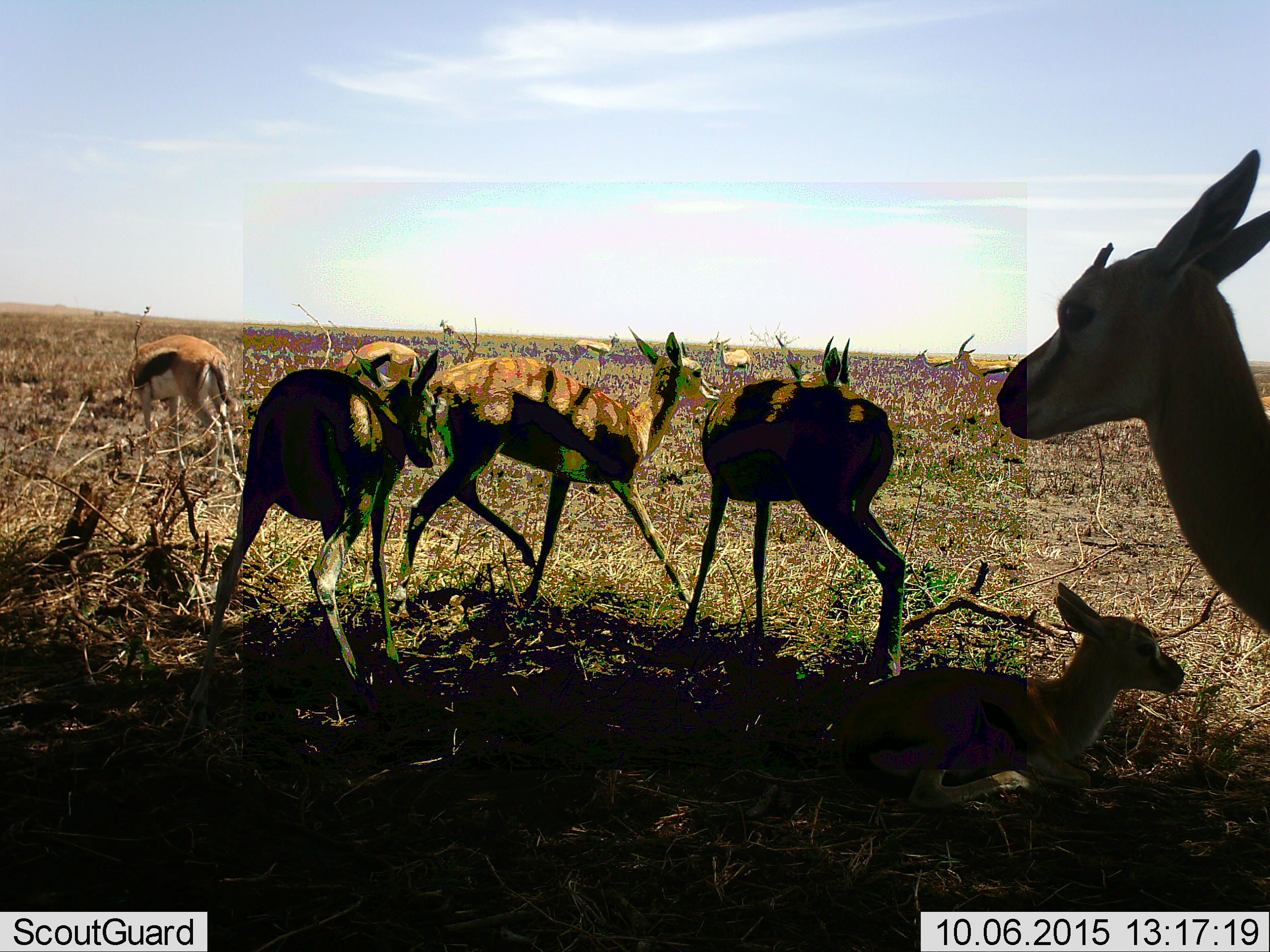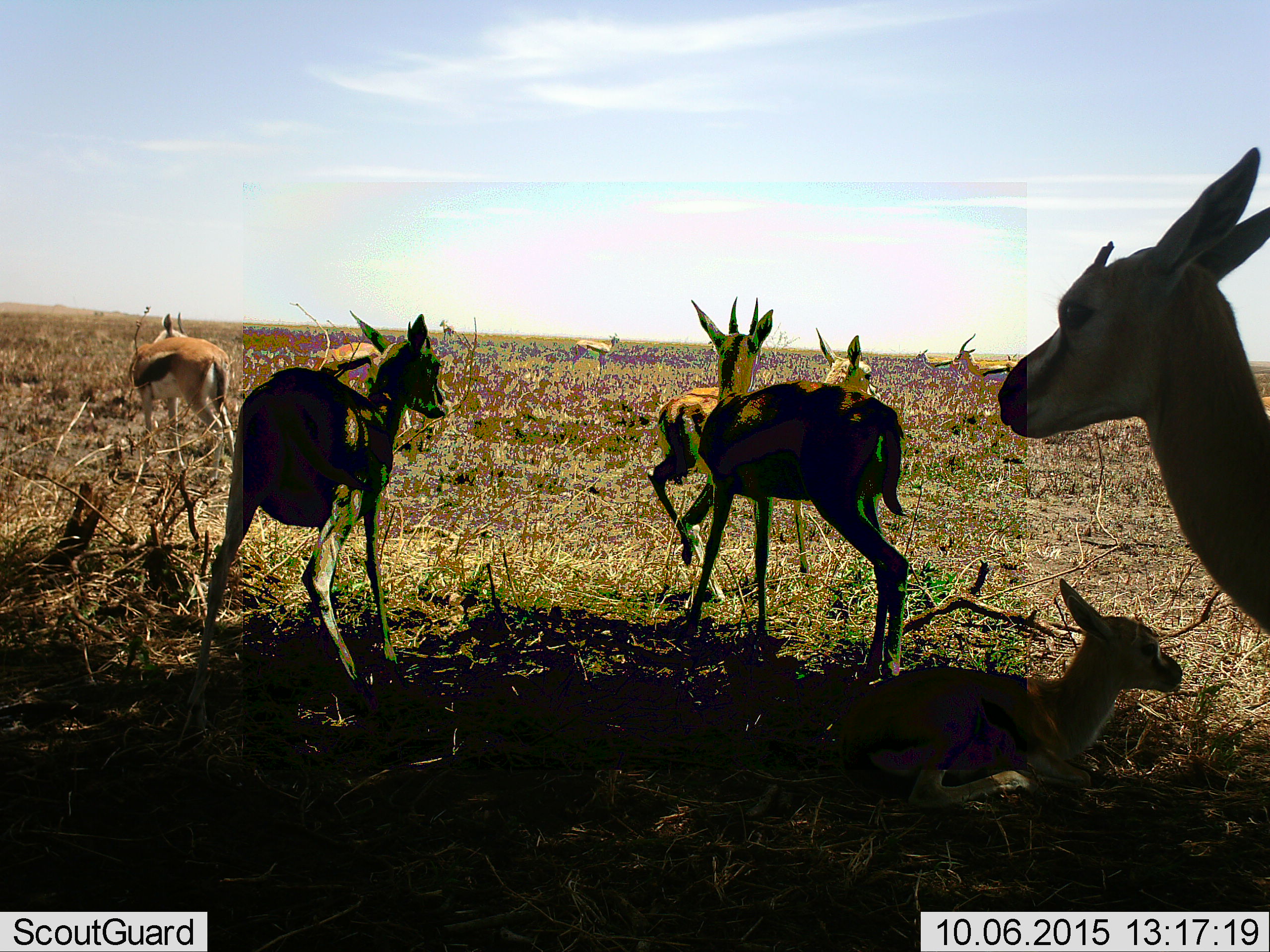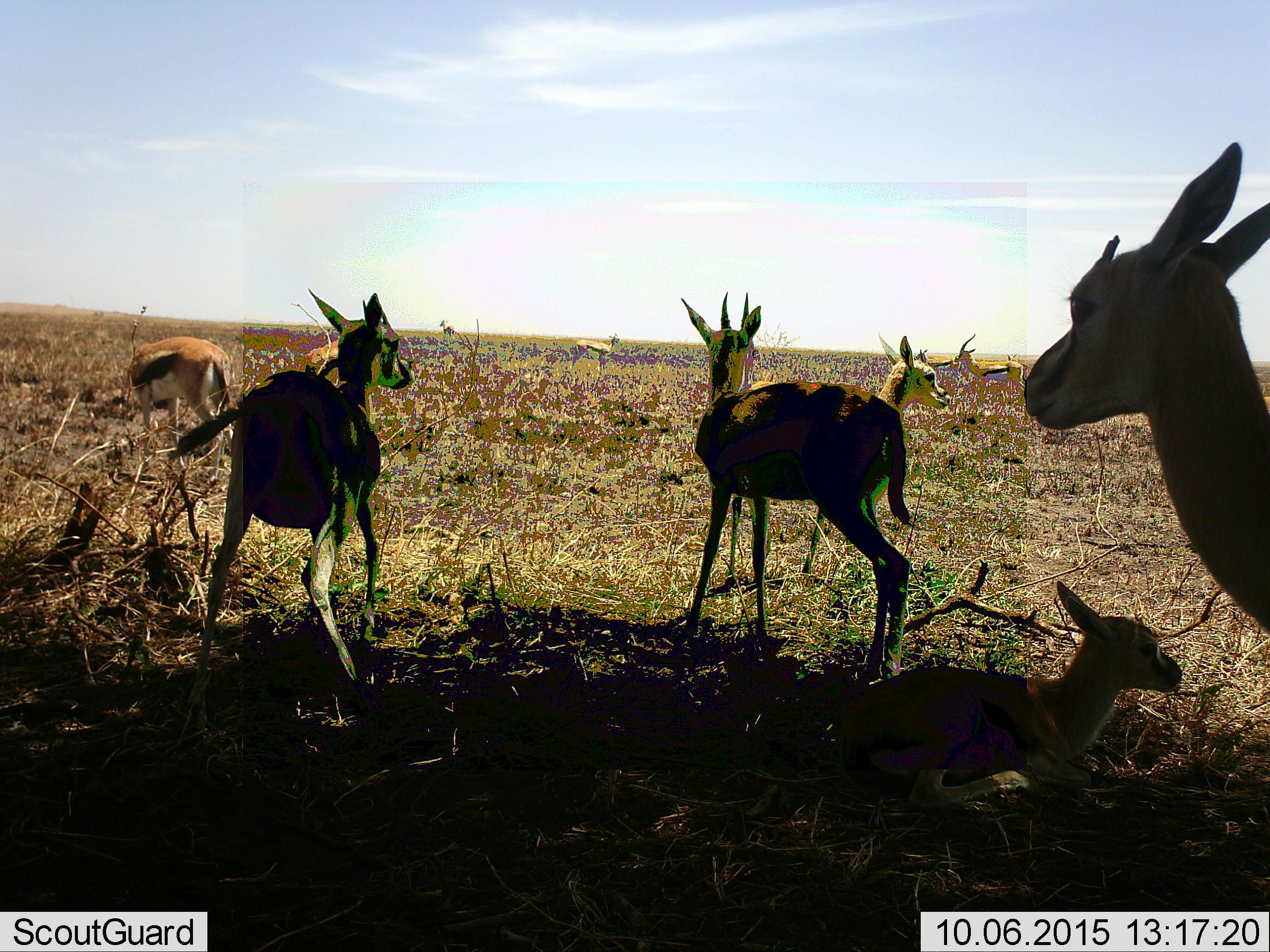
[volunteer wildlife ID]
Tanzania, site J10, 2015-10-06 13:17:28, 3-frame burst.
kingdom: Animalia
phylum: Chordata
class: Mammalia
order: Artiodactyla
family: Bovidae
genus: Eudorcas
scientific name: Eudorcas thomsonii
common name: thomson's gazelle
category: gazellethomsons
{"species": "gazellethomsons (thomson's gazelle) (Eudorcas thomsonii)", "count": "11-50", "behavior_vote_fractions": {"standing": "100%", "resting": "62%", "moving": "38%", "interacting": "0%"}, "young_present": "75%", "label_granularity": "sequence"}